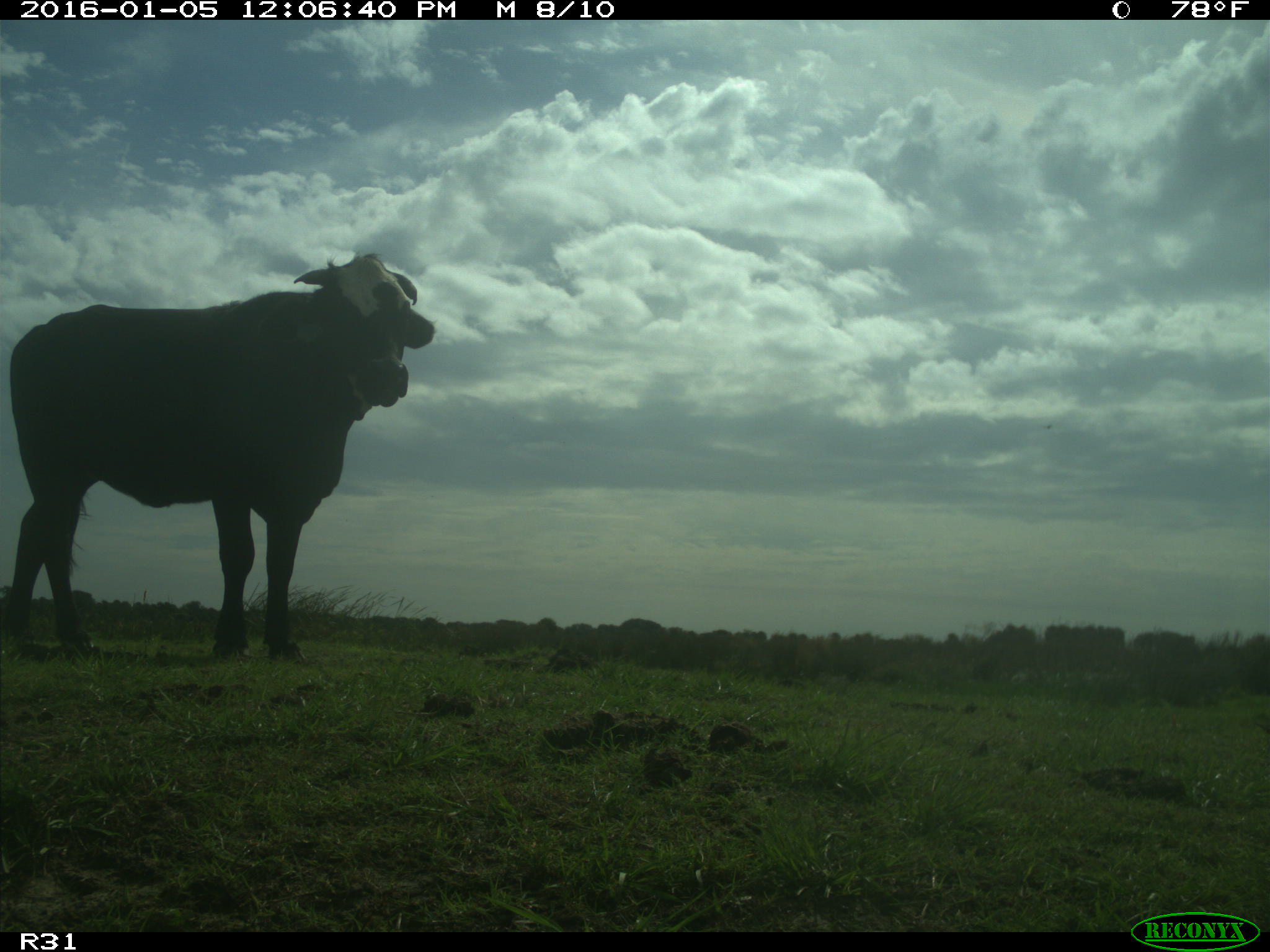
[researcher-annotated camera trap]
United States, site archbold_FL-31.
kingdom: Animalia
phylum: Chordata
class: Mammalia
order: Artiodactyla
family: Bovidae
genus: Bos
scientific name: Bos taurus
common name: domestic cow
Bos taurus (domestic cow).